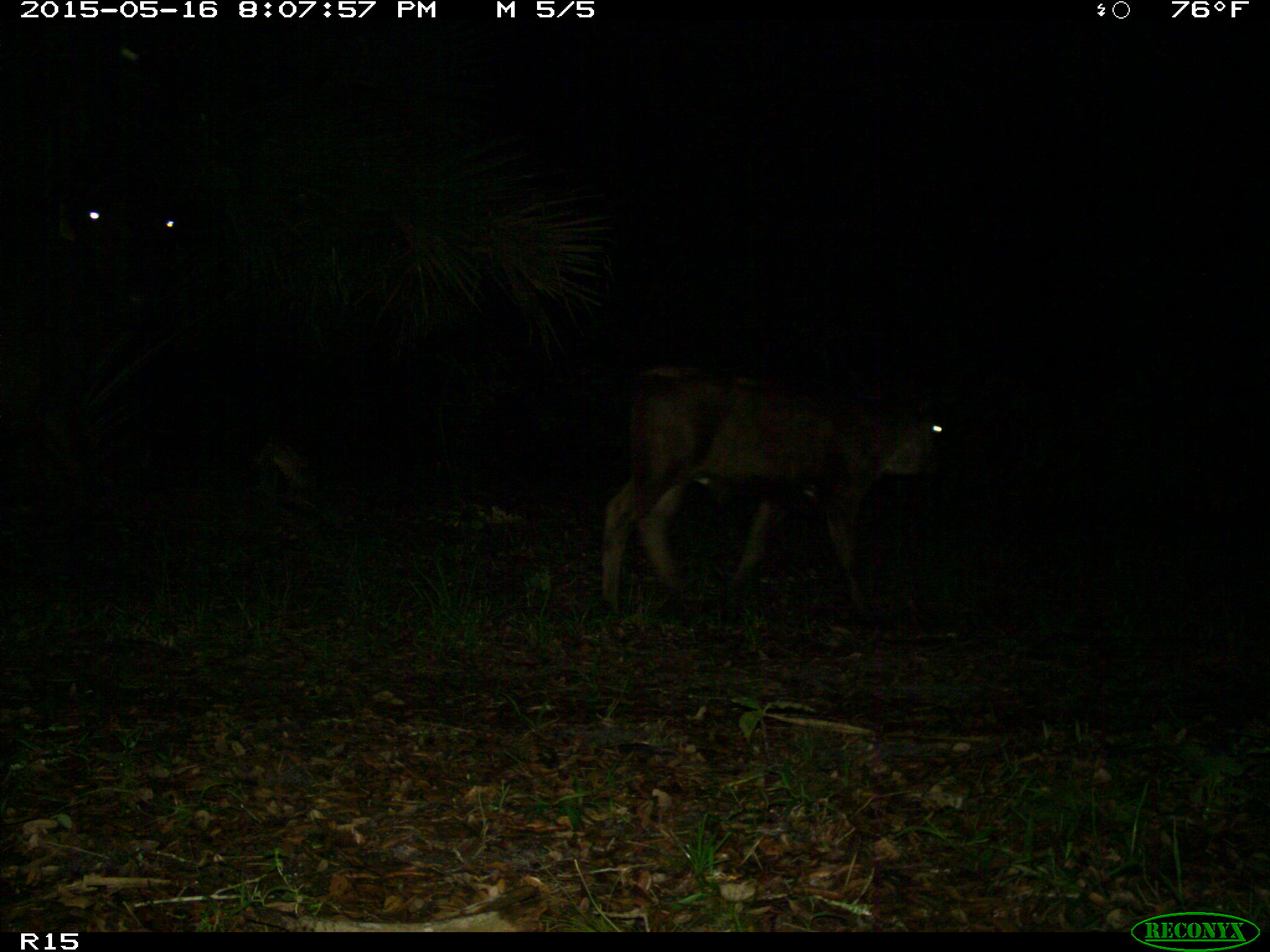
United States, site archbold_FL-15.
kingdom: Animalia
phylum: Chordata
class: Mammalia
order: Artiodactyla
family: Bovidae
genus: Bos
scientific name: Bos taurus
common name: domestic cow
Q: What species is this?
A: Bos taurus (domestic cow).